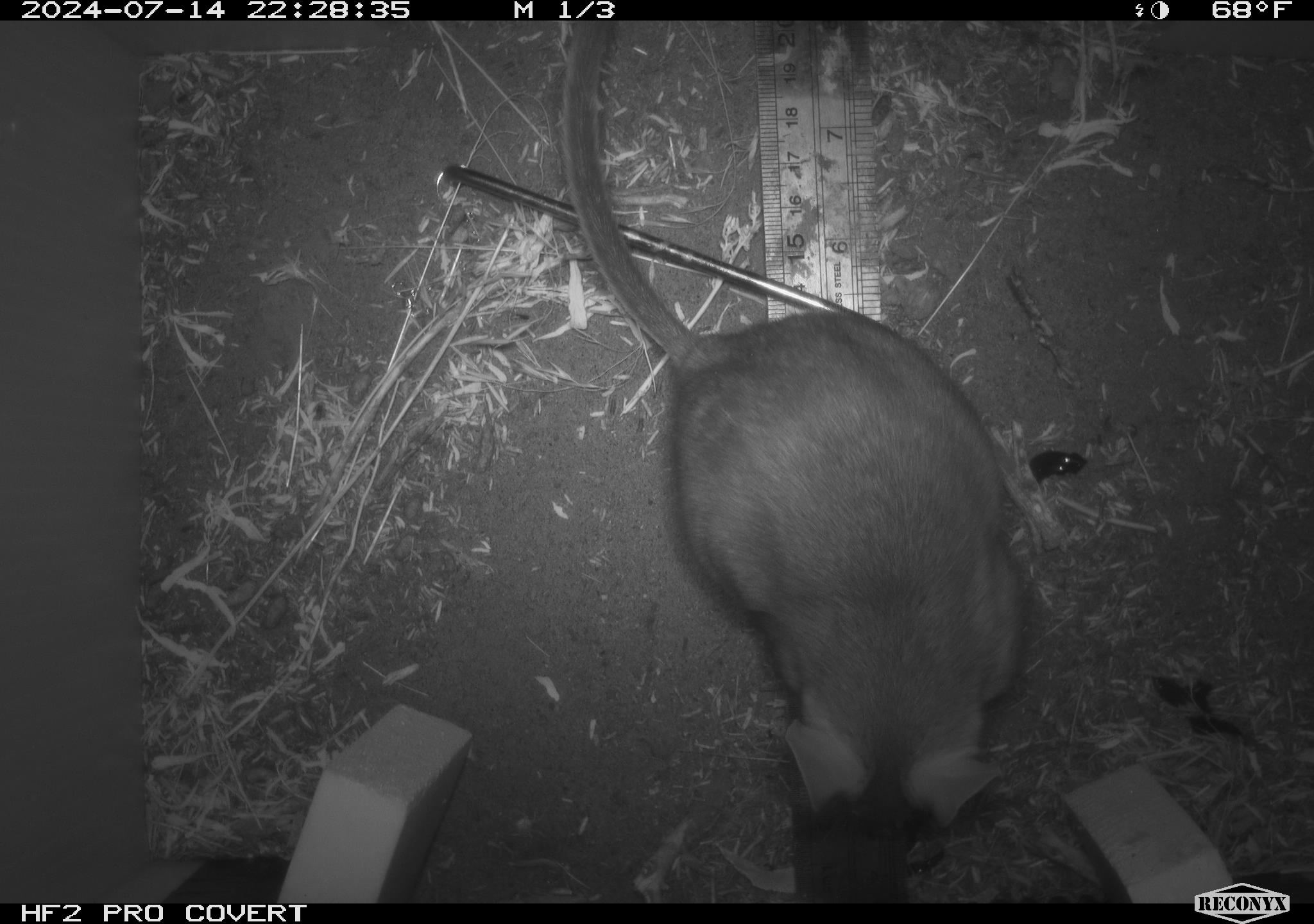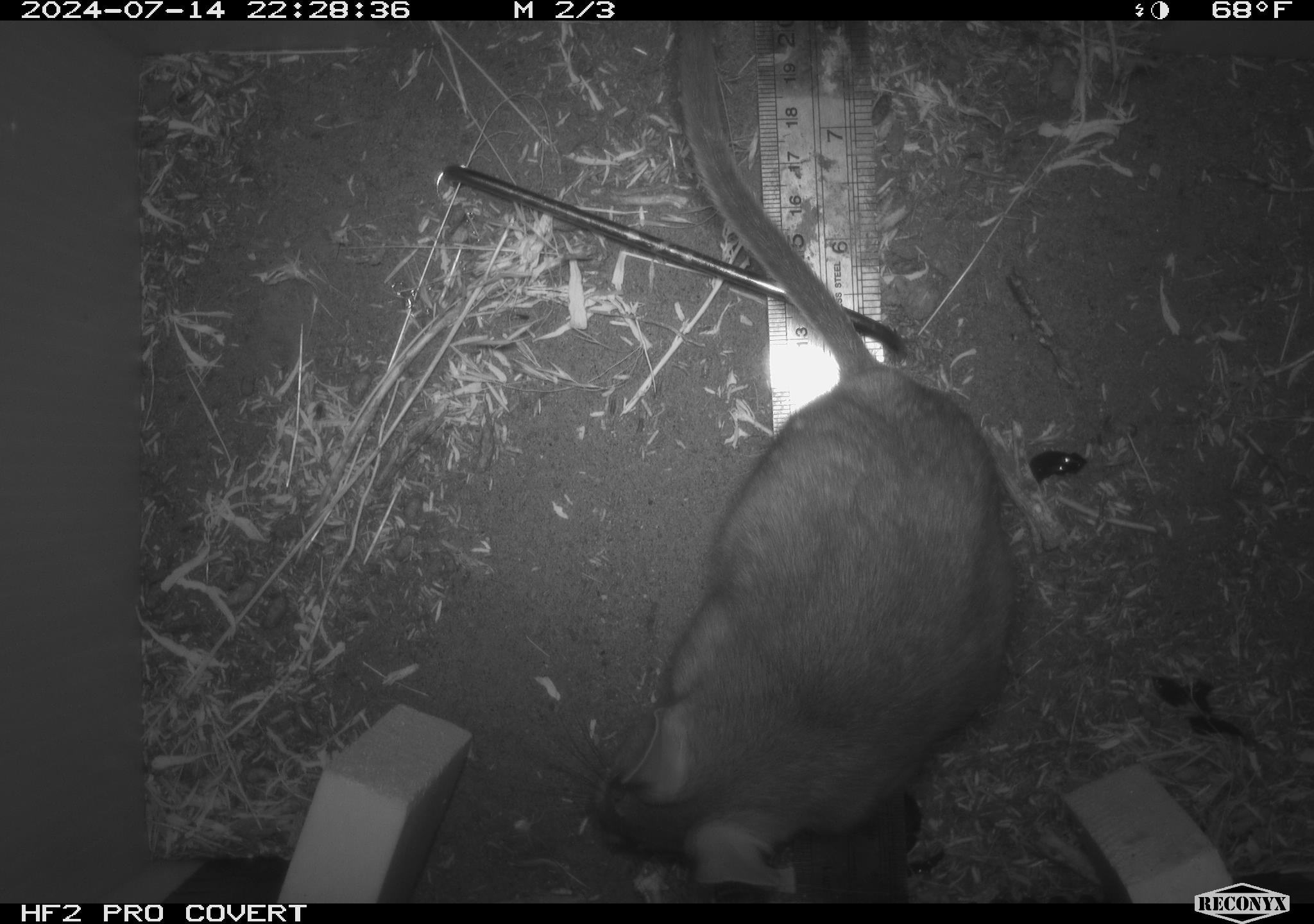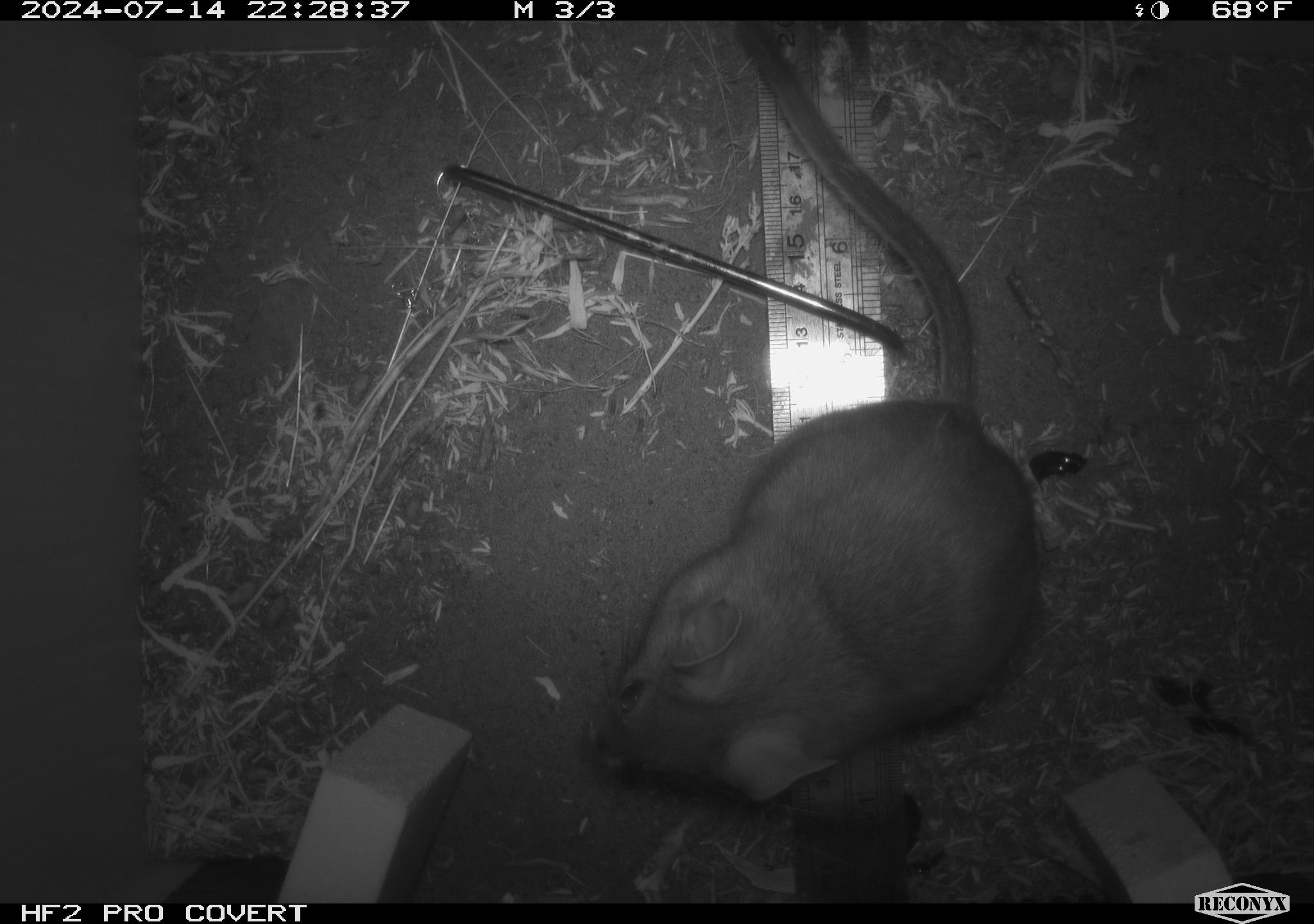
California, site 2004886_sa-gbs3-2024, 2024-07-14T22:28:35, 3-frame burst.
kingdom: Animalia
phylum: Chordata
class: Mammalia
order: Rodentia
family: Cricetidae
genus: Neotoma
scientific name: Neotoma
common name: pack rat or woodrat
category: neotoma species